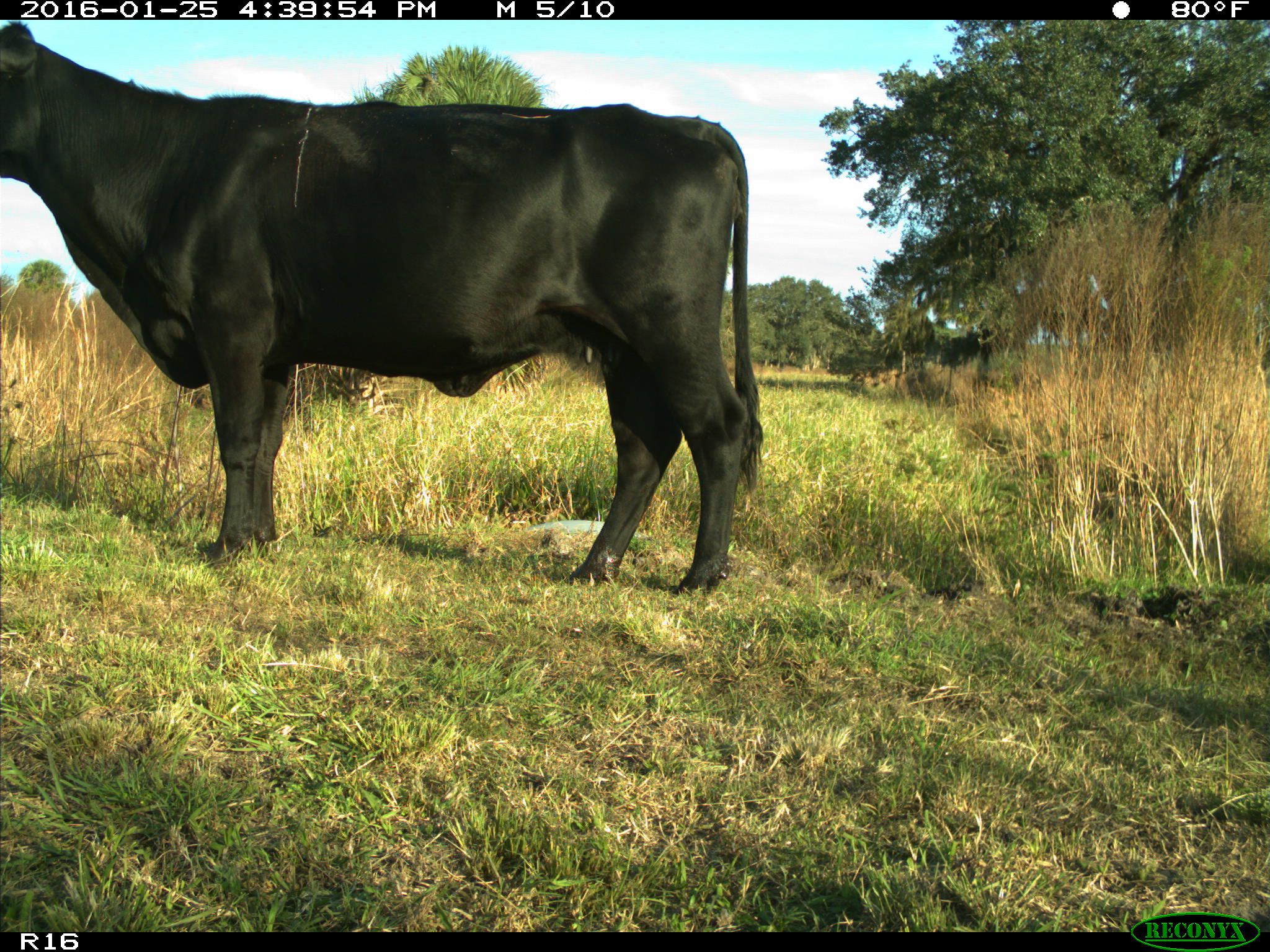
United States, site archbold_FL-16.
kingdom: Animalia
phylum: Chordata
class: Mammalia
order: Artiodactyla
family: Bovidae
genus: Bos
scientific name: Bos taurus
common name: domestic cow